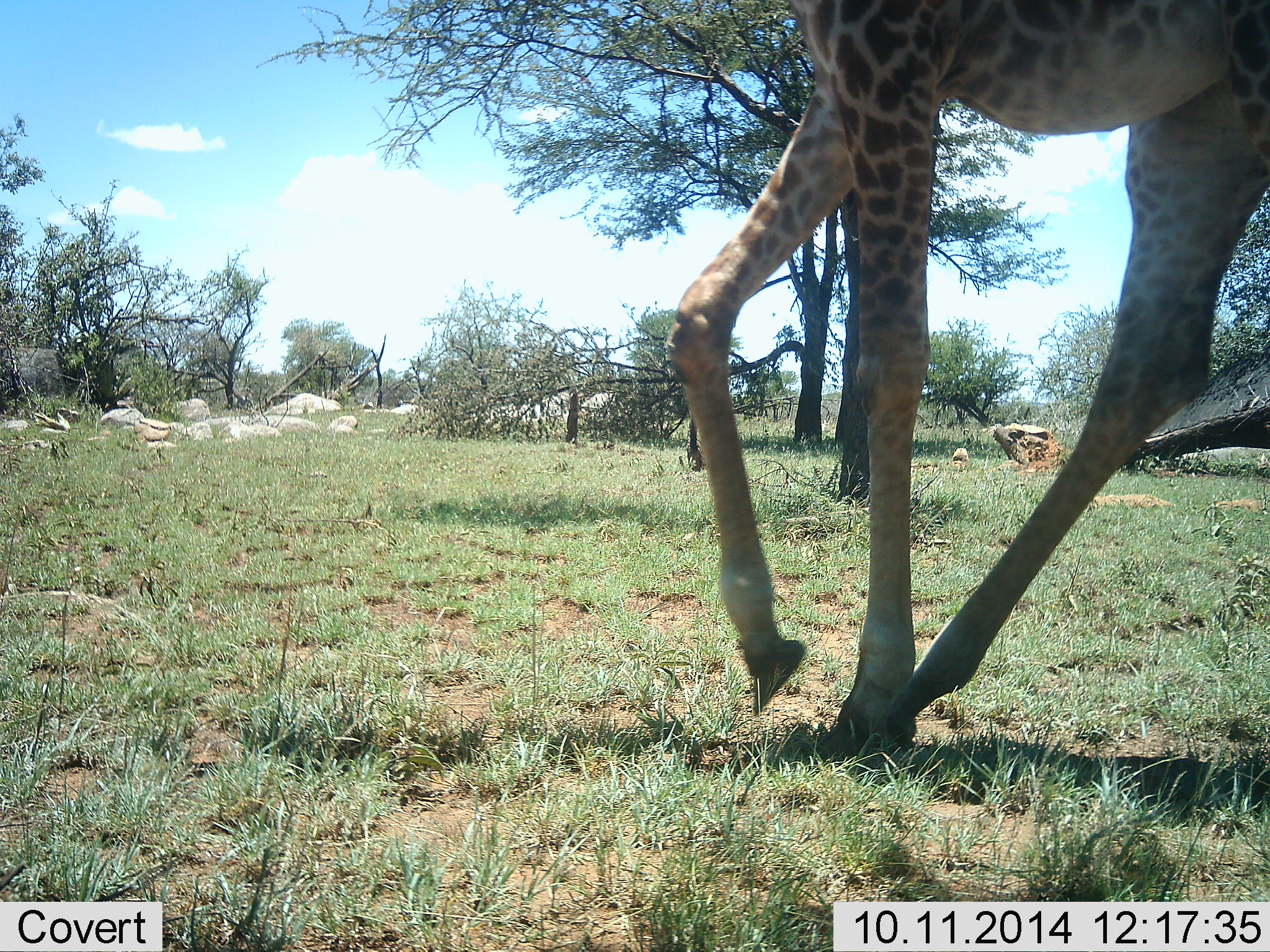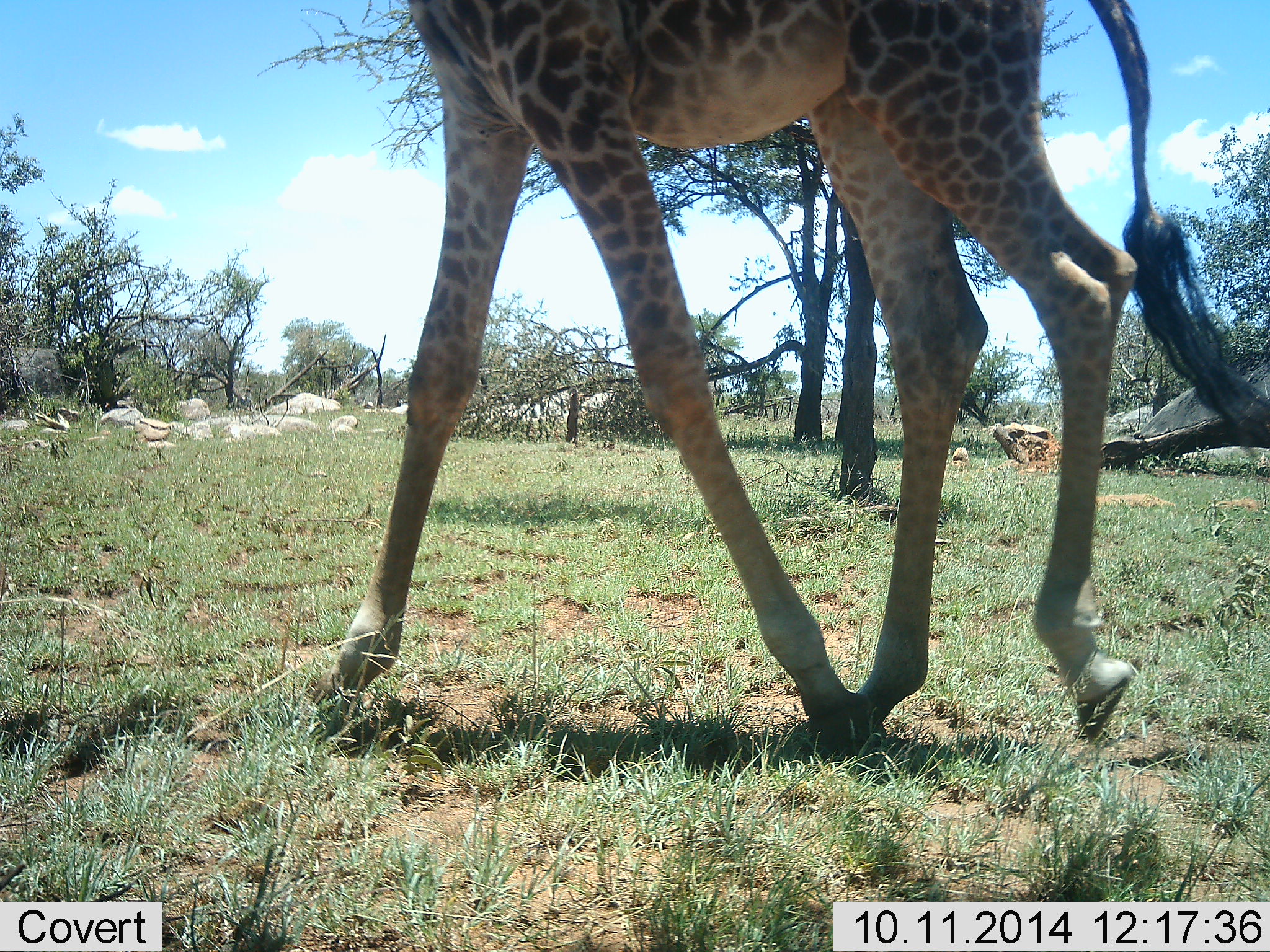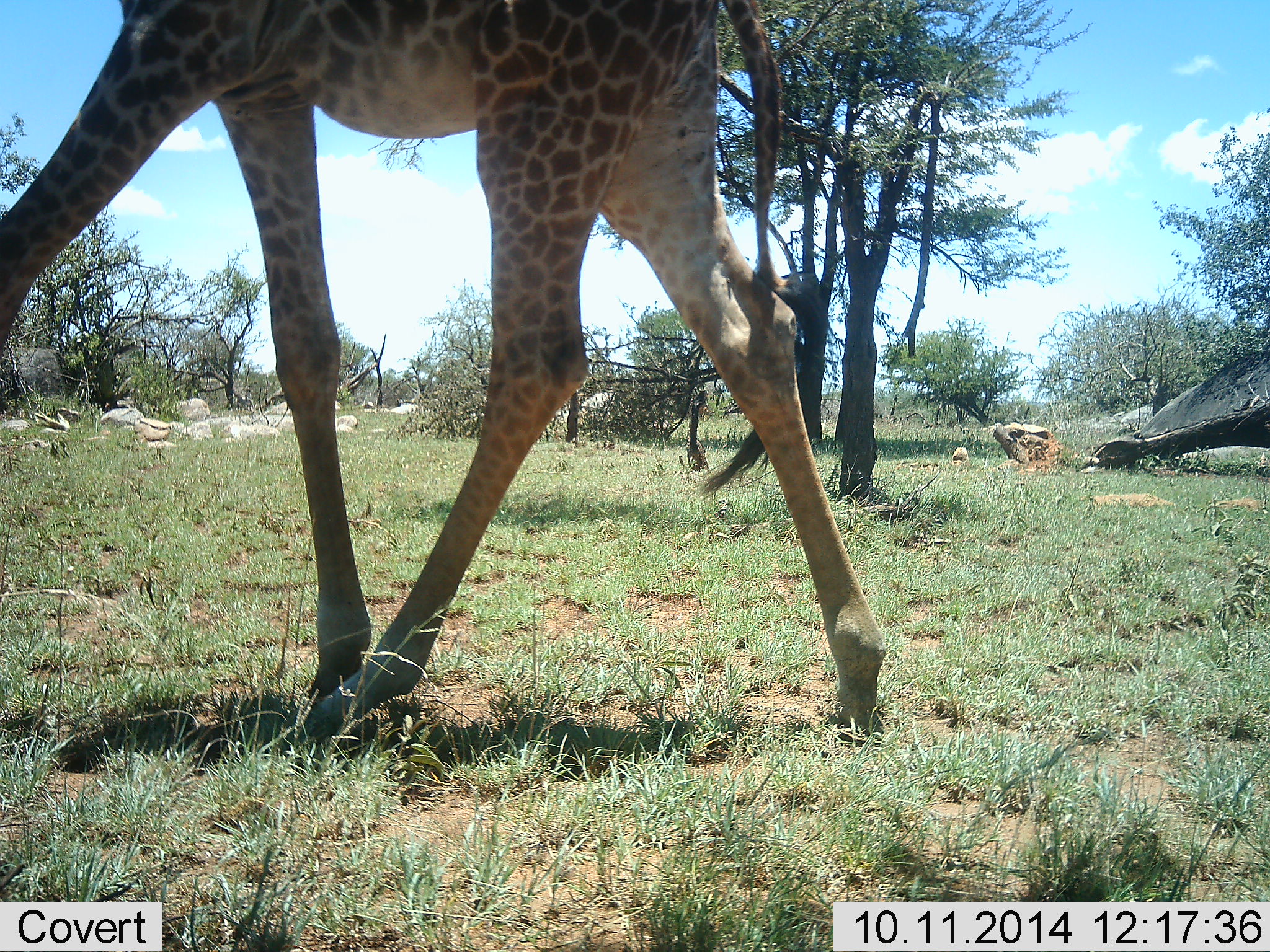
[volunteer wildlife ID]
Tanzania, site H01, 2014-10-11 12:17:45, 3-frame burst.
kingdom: Animalia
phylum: Chordata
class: Mammalia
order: Artiodactyla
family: Giraffidae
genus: Giraffa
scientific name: Giraffa camelopardalis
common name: giraffe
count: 1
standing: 20%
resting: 0%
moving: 90%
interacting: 0%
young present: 0%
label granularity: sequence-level